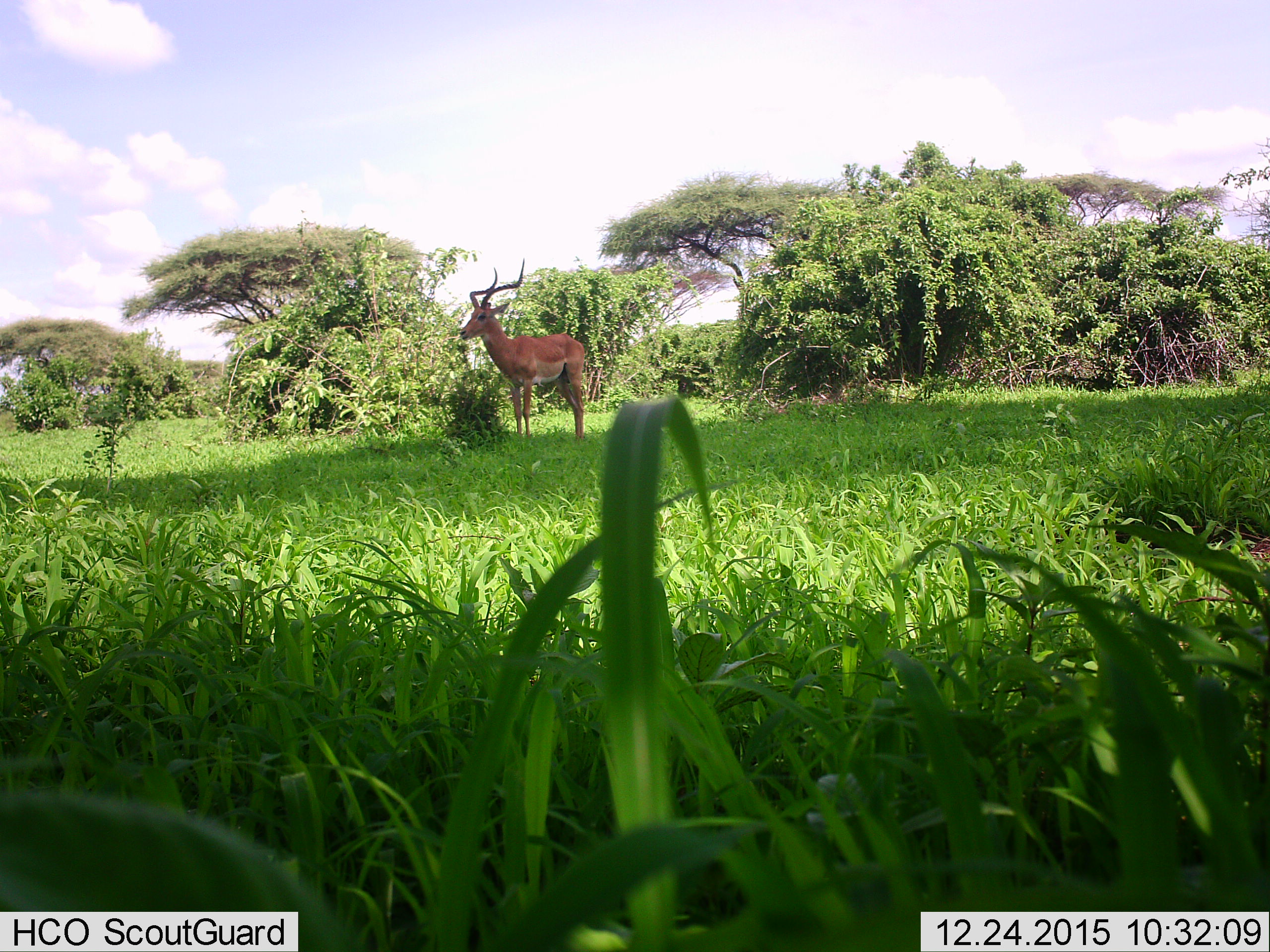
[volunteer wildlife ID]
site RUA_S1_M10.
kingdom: Animalia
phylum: Chordata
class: Mammalia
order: Artiodactyla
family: Bovidae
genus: Aepyceros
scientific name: Aepyceros melampus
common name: impala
Impala (Aepyceros melampus), count 1. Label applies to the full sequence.